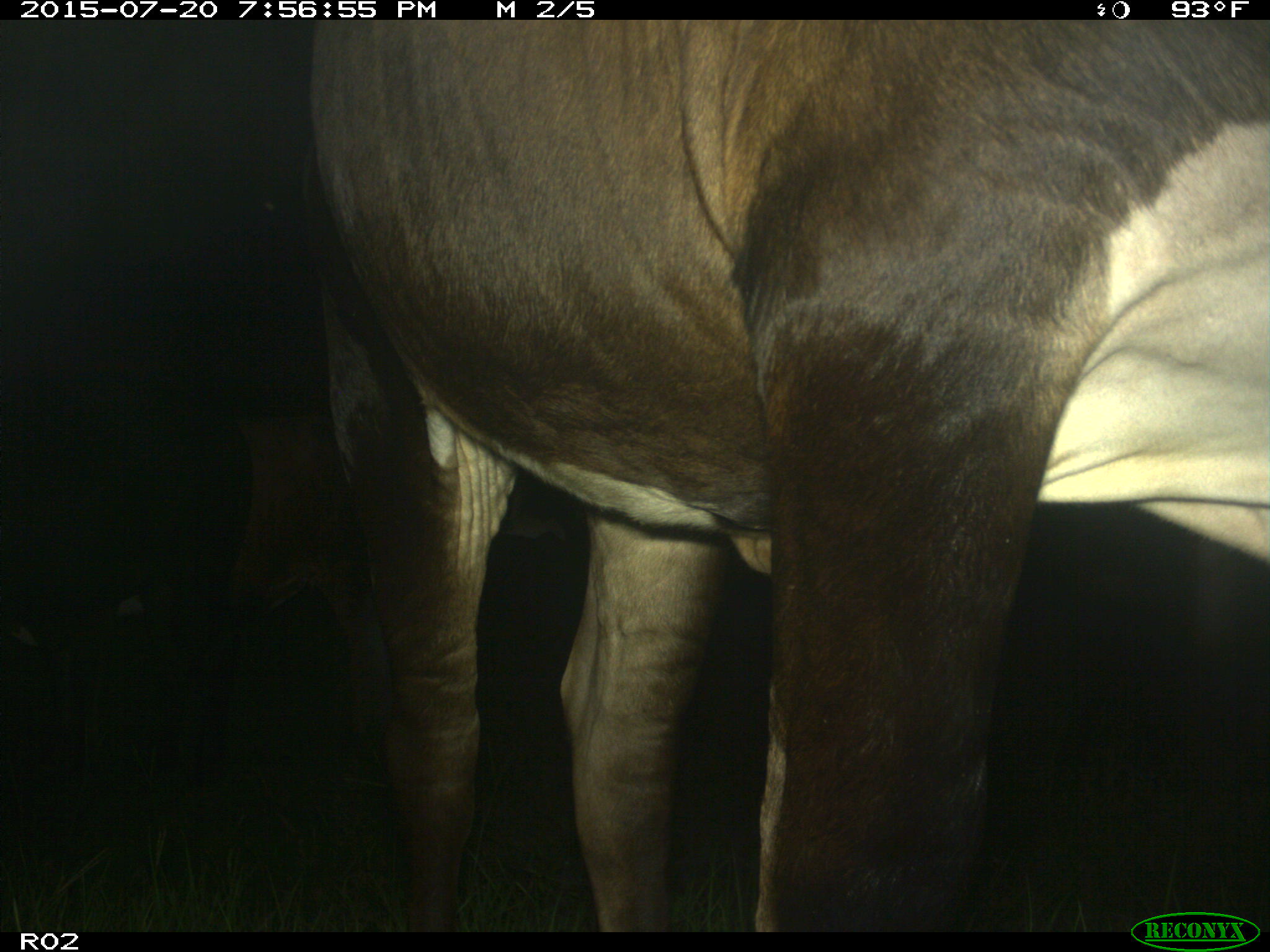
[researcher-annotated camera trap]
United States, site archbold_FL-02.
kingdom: Animalia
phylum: Chordata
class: Mammalia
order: Artiodactyla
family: Bovidae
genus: Bos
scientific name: Bos taurus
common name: domestic cow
Bos taurus (domestic cow).